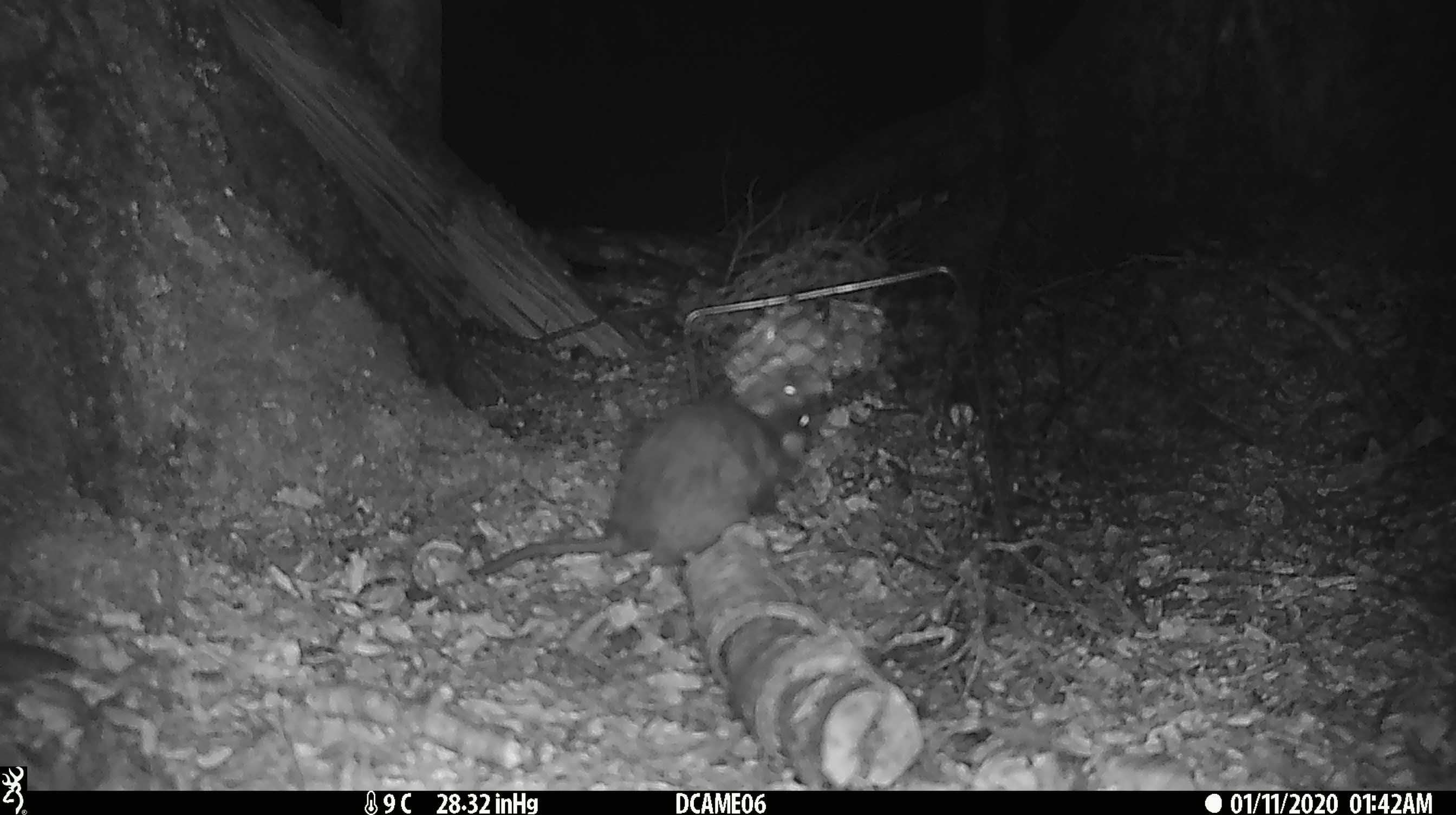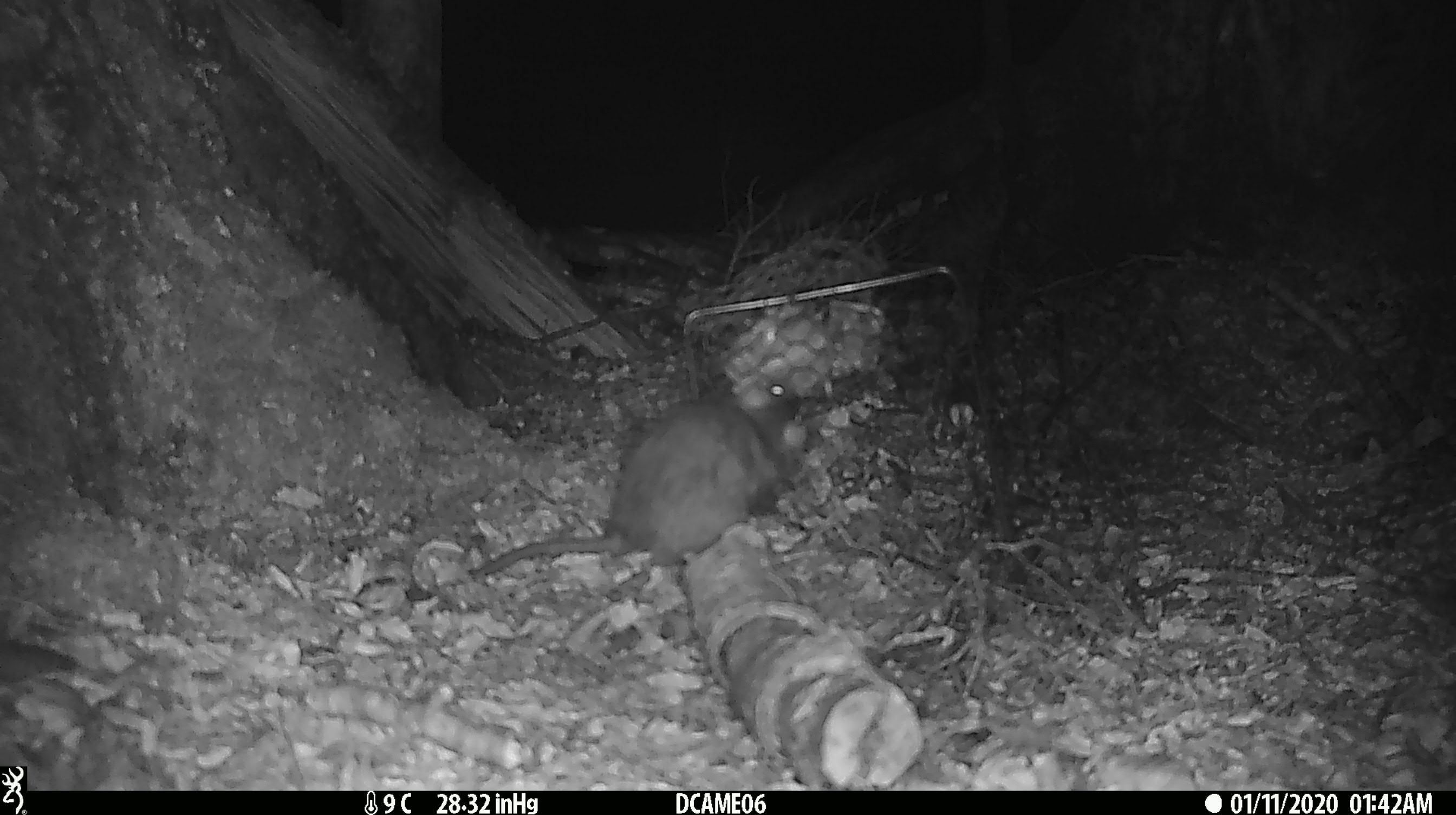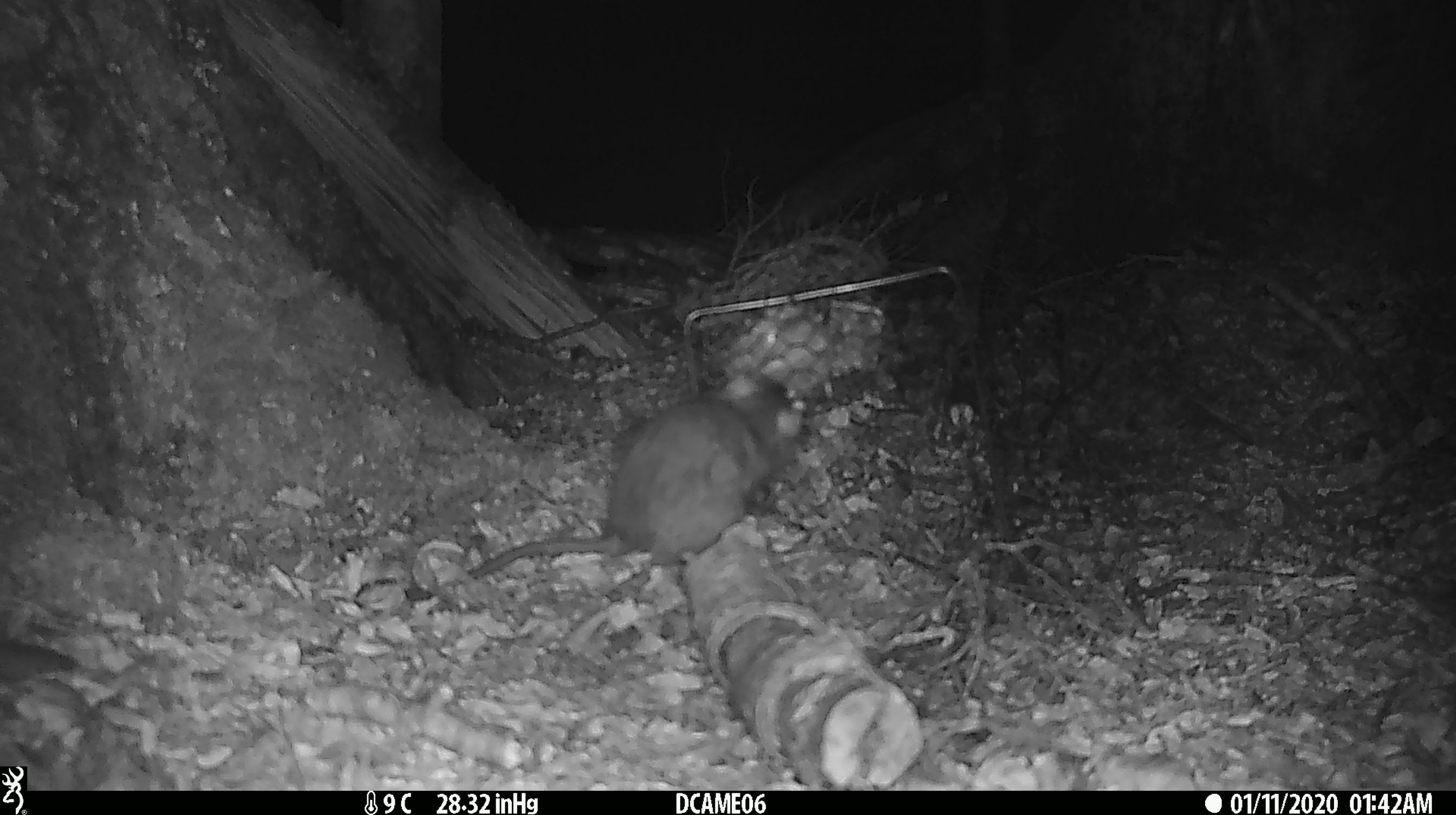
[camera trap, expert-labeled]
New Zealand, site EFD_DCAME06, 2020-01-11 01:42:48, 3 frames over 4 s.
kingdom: Animalia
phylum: Chordata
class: Mammalia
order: Rodentia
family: Muridae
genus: Rattus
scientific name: Rattus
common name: rat